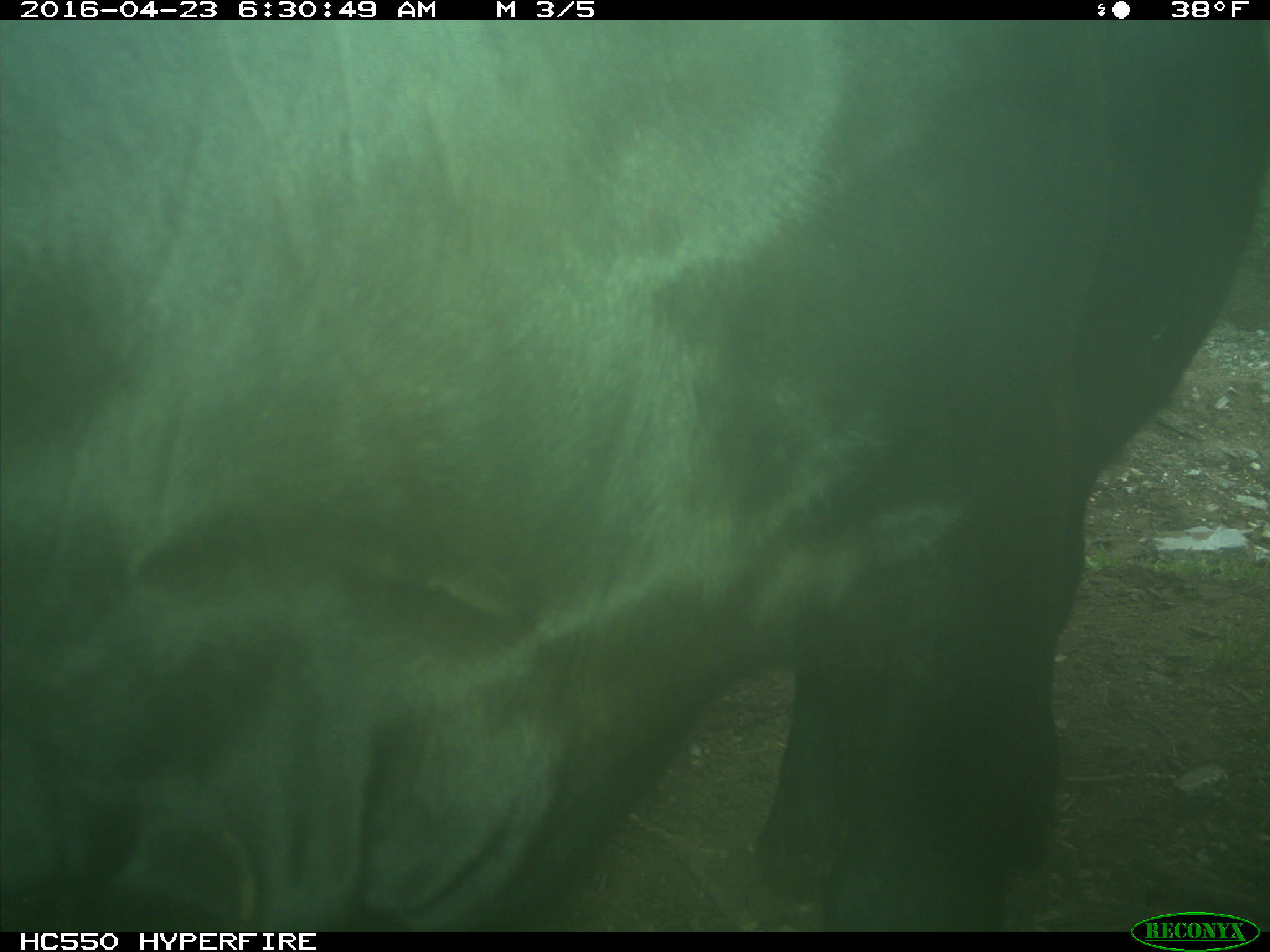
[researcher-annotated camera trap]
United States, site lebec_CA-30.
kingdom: Animalia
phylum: Chordata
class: Mammalia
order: Artiodactyla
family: Bovidae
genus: Bos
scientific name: Bos taurus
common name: domestic cow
Bos taurus (domestic cow).